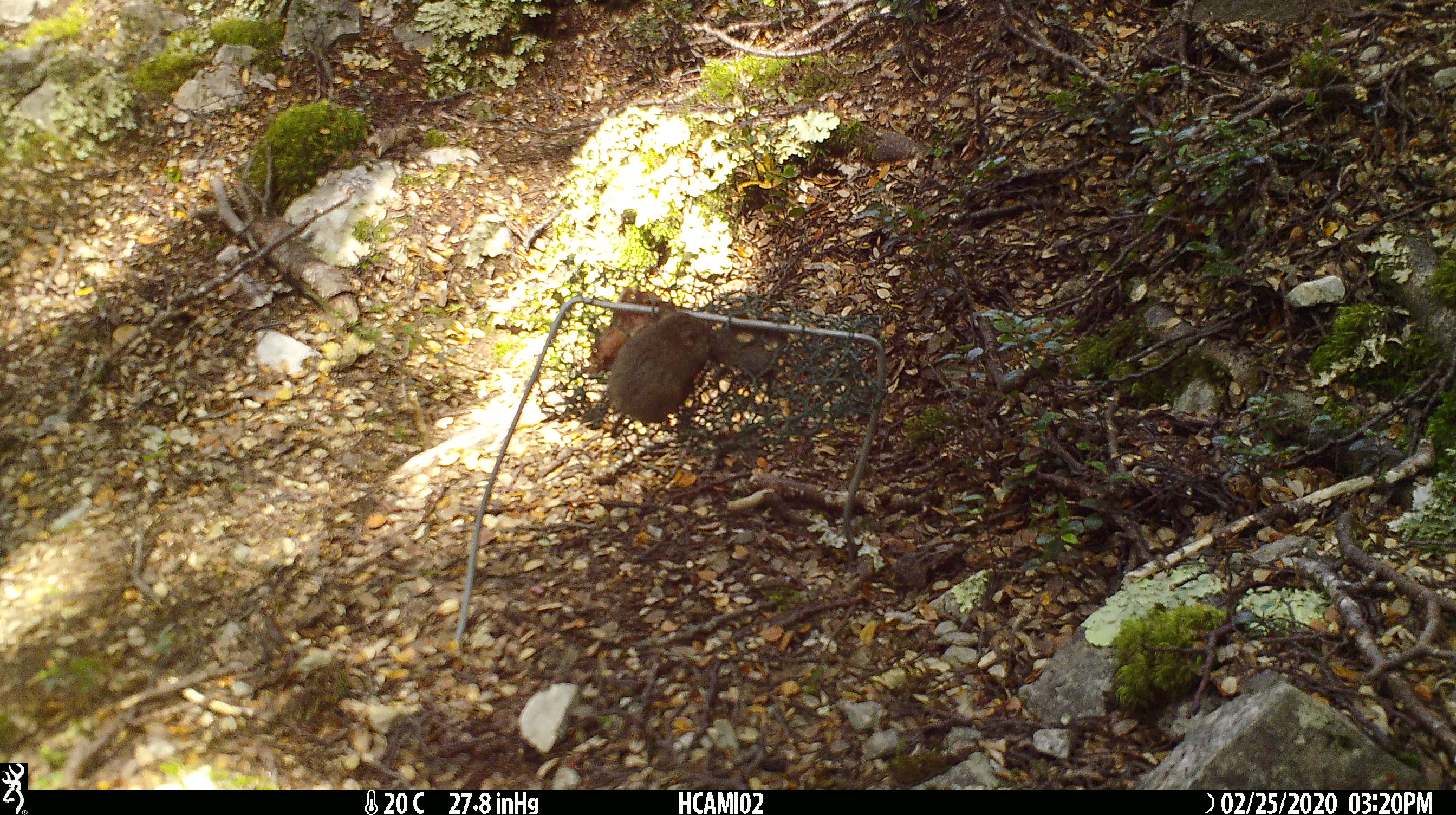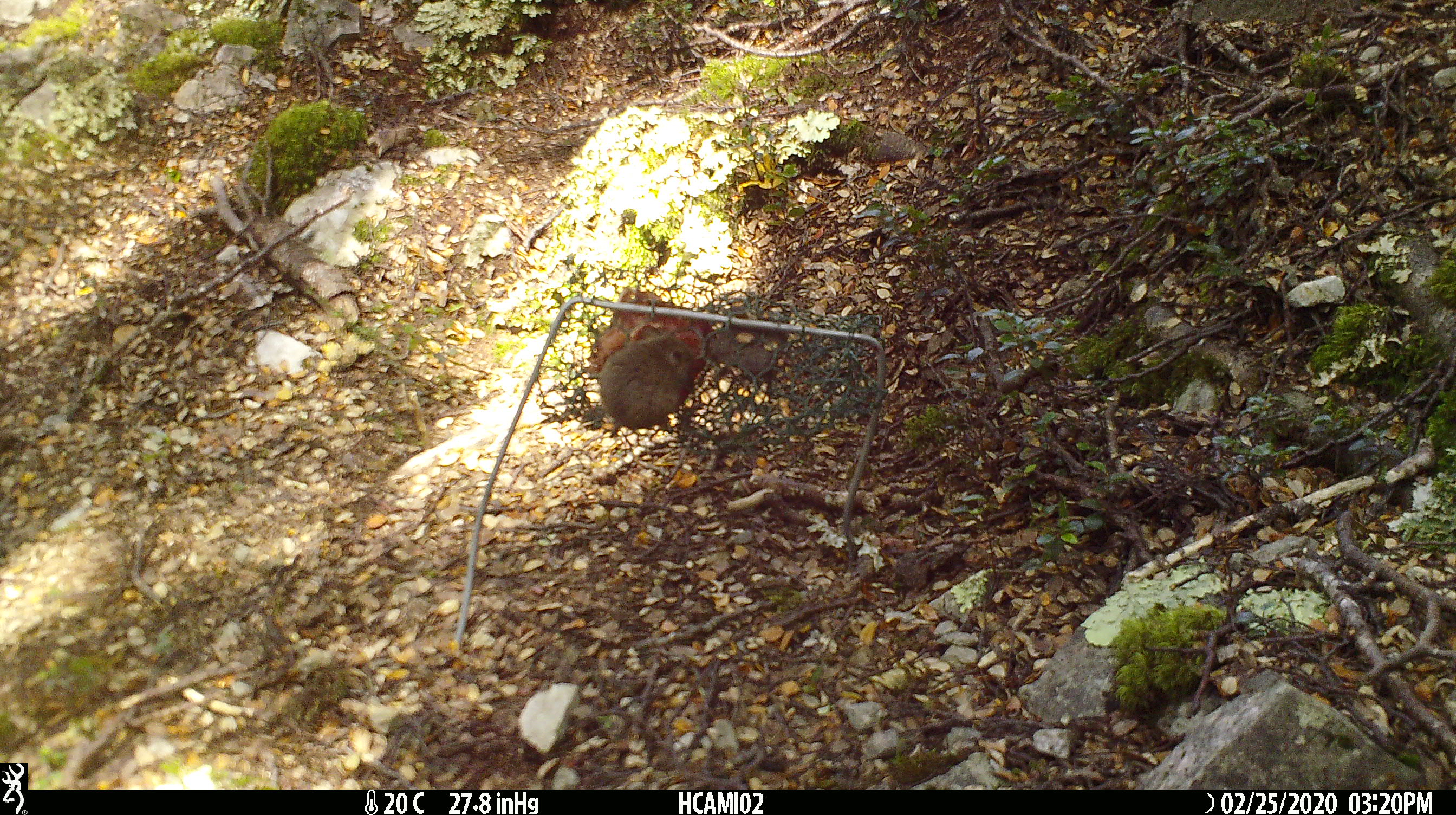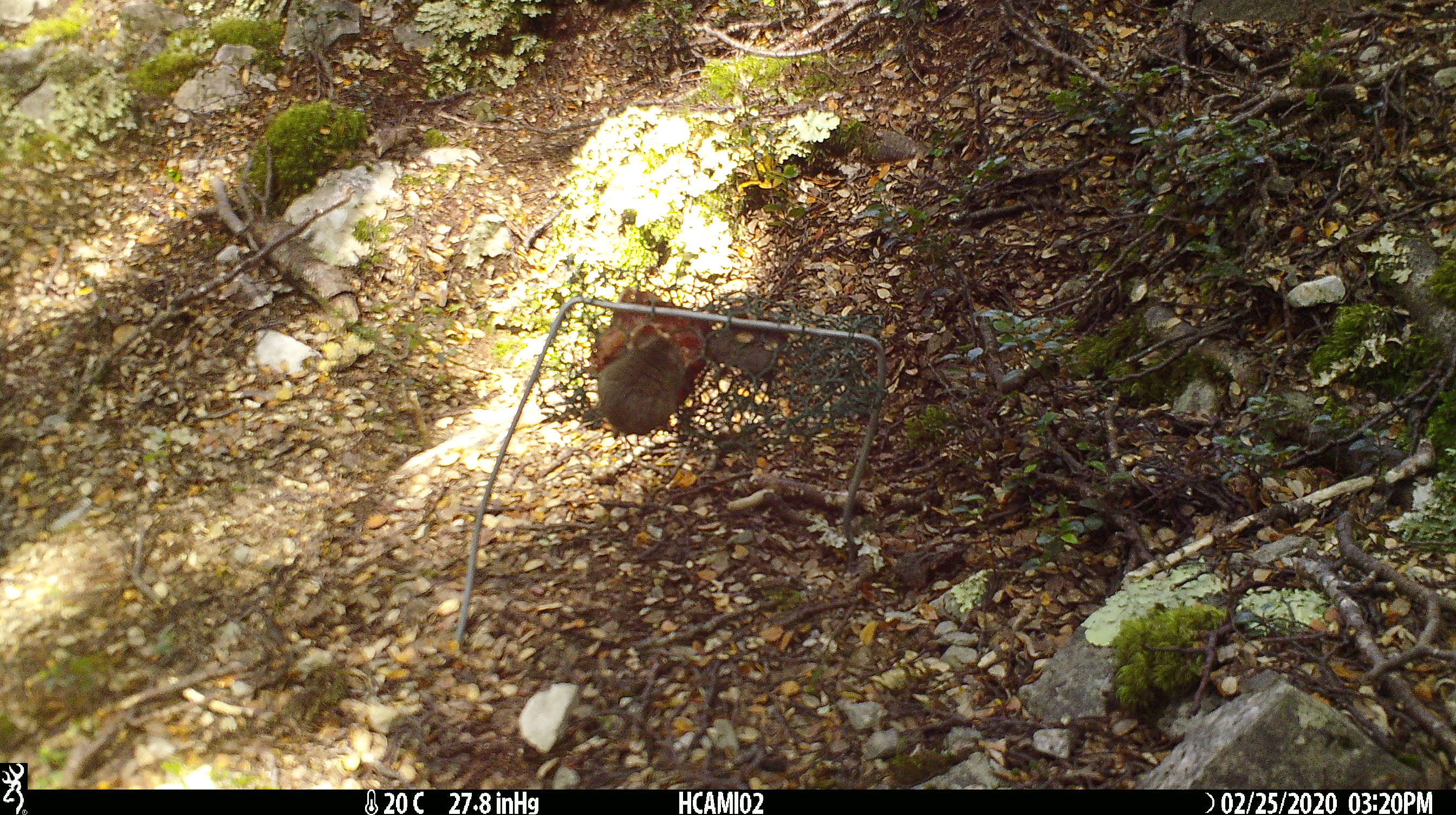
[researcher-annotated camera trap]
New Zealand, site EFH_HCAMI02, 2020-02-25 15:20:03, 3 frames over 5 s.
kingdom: Animalia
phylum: Chordata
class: Mammalia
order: Rodentia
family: Muridae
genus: Mus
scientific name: Mus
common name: mouse